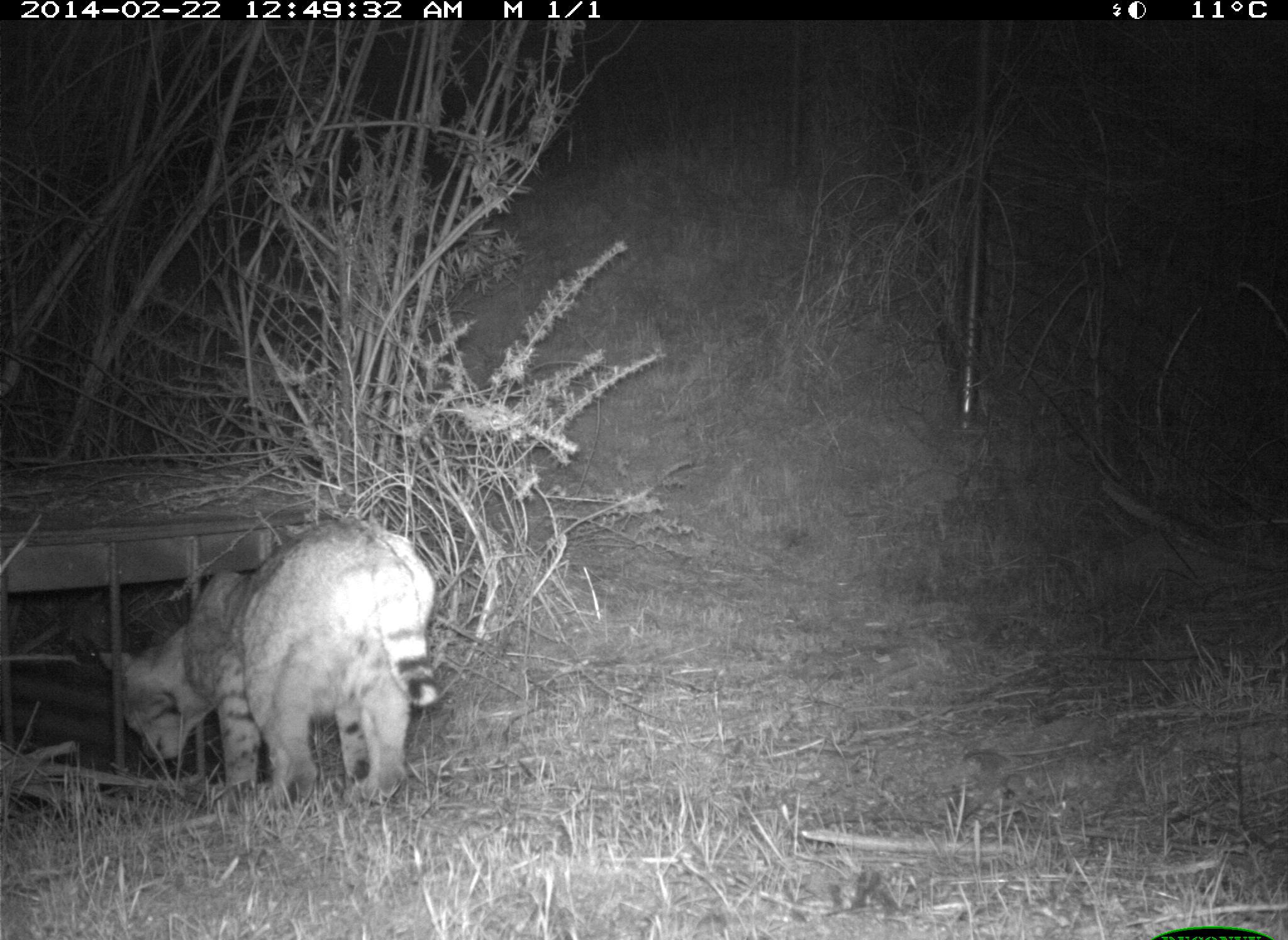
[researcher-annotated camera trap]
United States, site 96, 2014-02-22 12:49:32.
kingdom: Animalia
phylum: Chordata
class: Mammalia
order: Carnivora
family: Felidae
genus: Lynx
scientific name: Lynx rufus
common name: bobcat